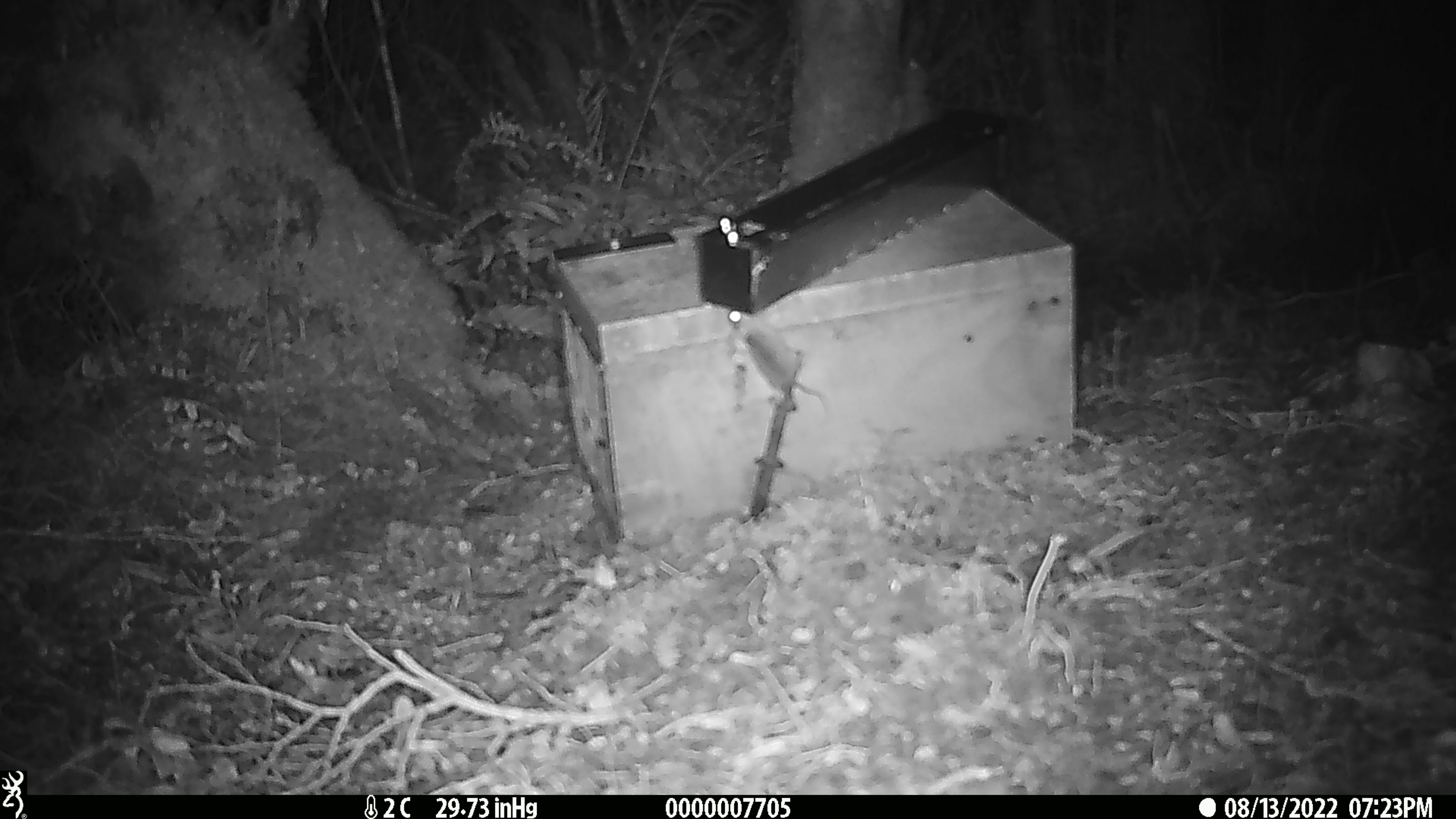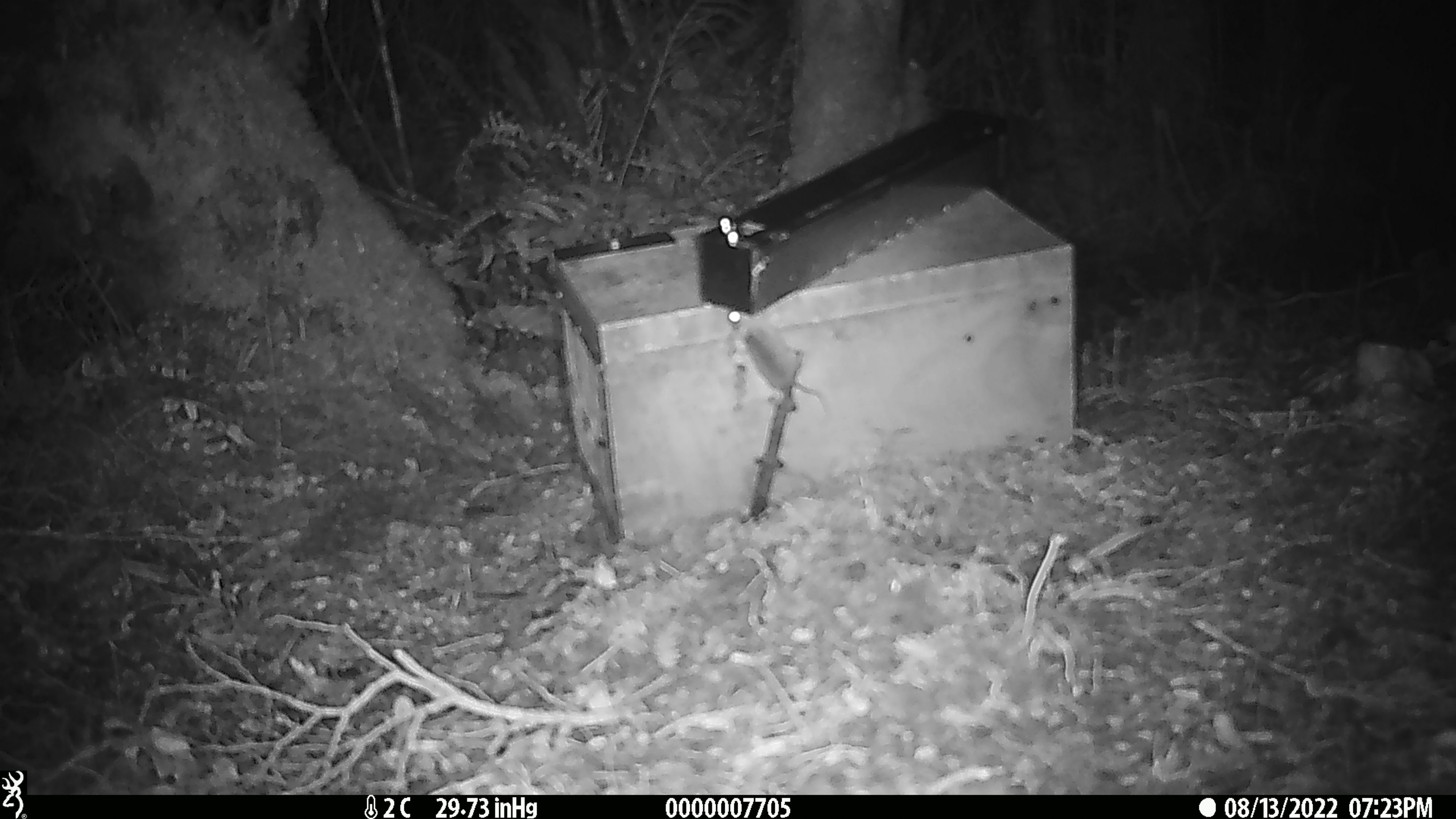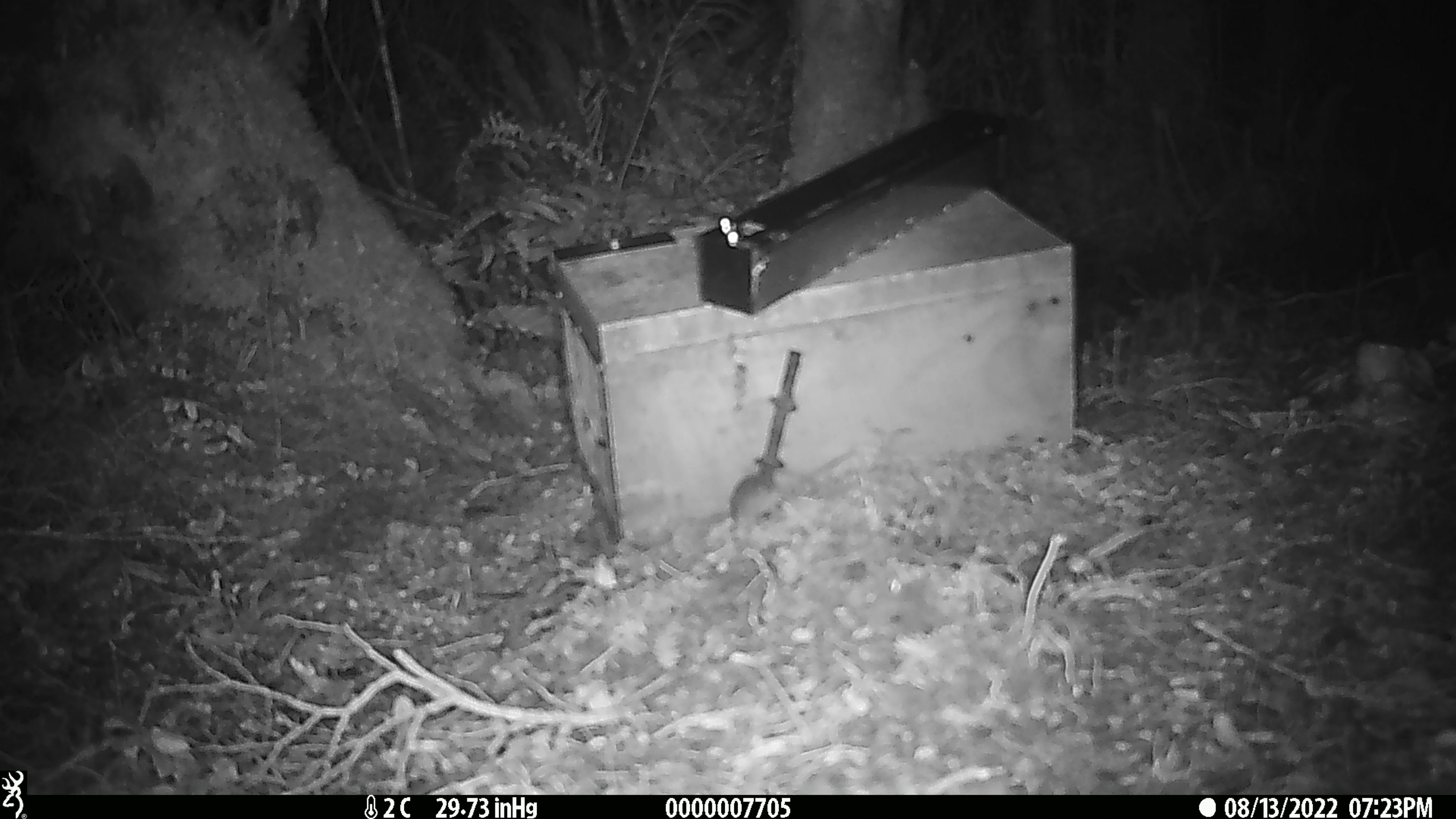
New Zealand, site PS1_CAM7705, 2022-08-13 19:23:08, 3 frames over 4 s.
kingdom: Animalia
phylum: Chordata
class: Mammalia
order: Rodentia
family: Muridae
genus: Mus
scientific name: Mus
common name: mouse